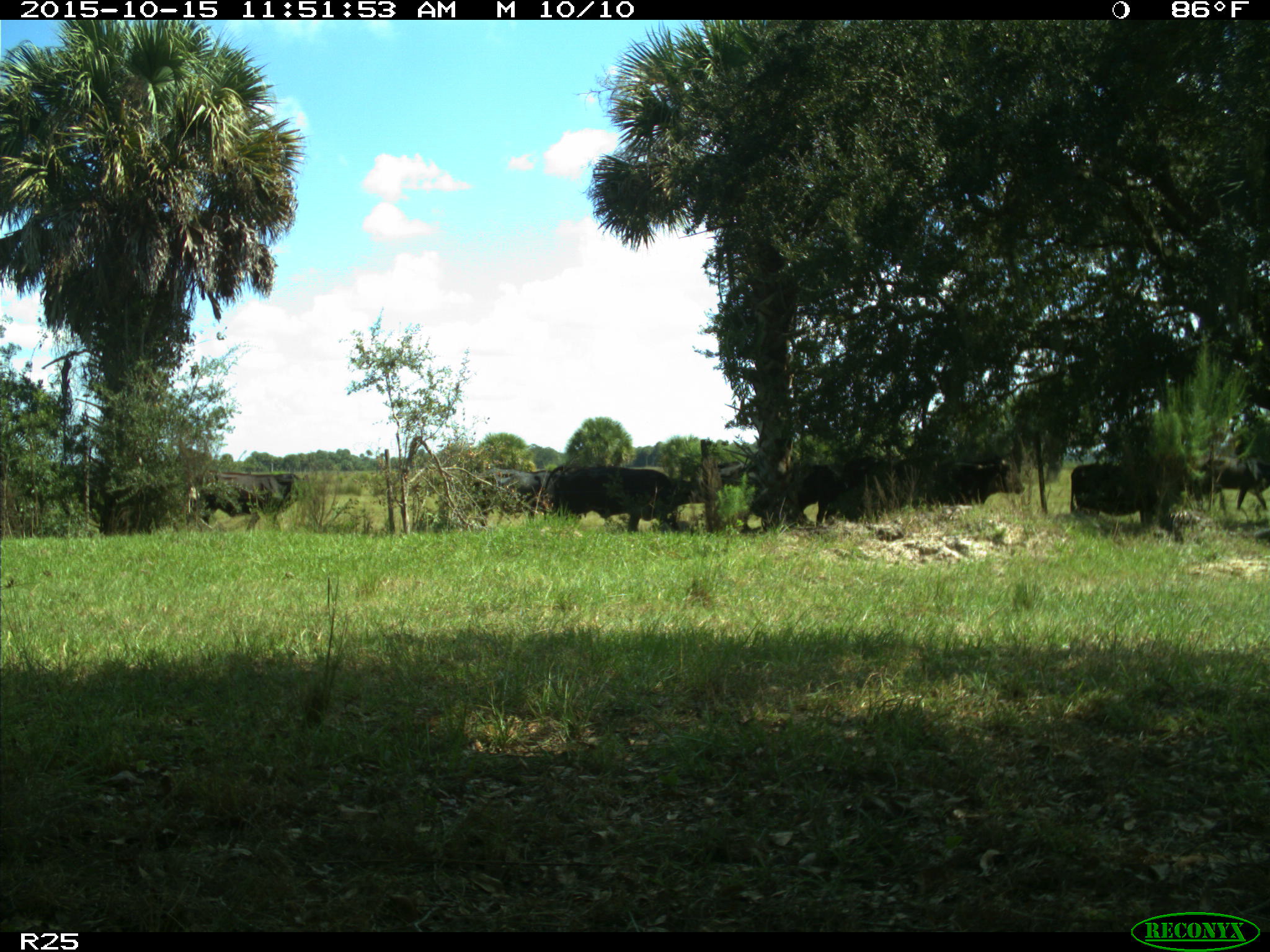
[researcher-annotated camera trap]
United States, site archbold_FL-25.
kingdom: Animalia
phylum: Chordata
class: Mammalia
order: Artiodactyla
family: Bovidae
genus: Bos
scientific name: Bos taurus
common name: domestic cow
Bos taurus (domestic cow).